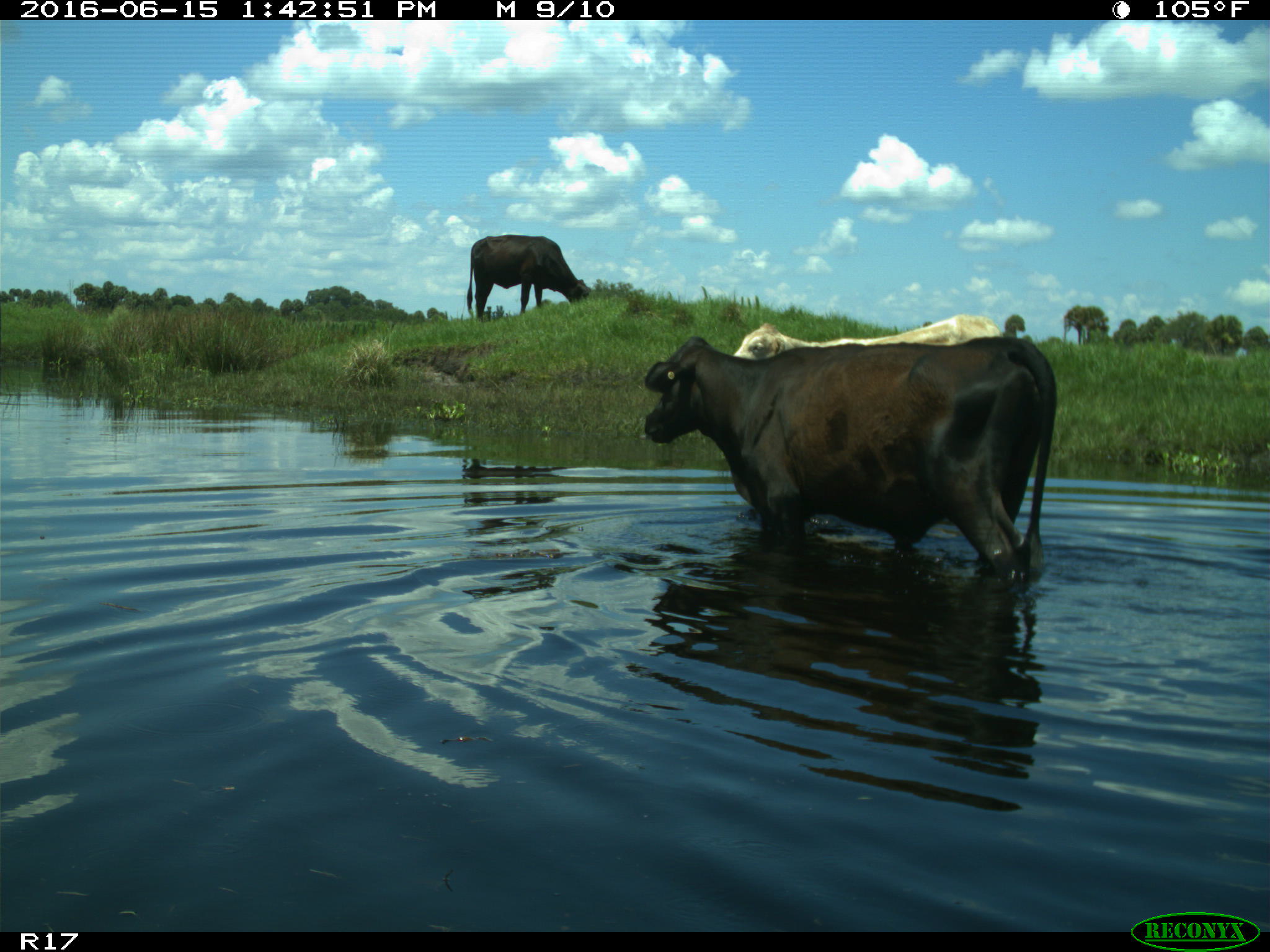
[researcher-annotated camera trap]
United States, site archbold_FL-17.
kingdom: Animalia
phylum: Chordata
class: Mammalia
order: Artiodactyla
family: Bovidae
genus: Bos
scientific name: Bos taurus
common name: domestic cow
Bos taurus (domestic cow).